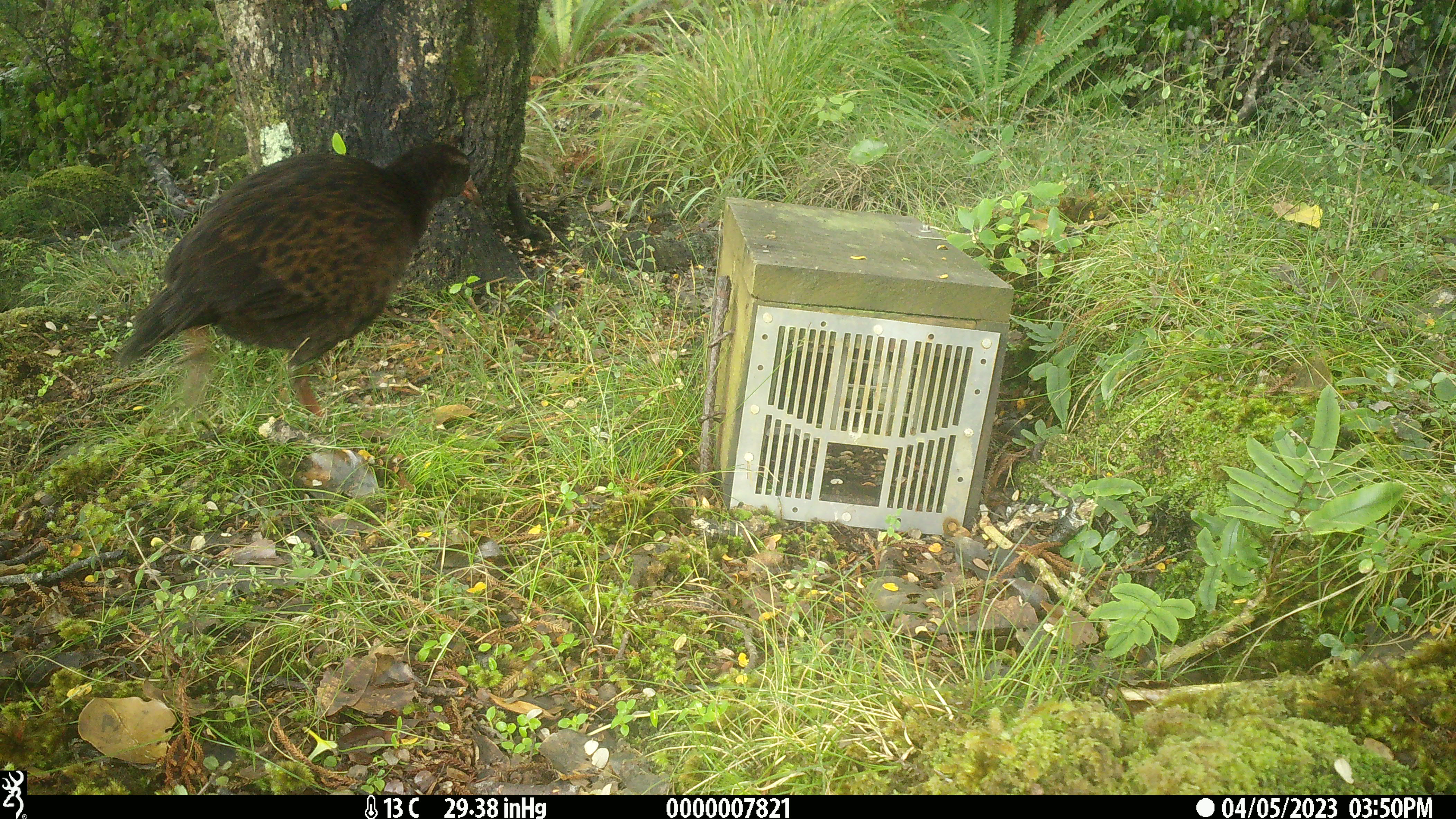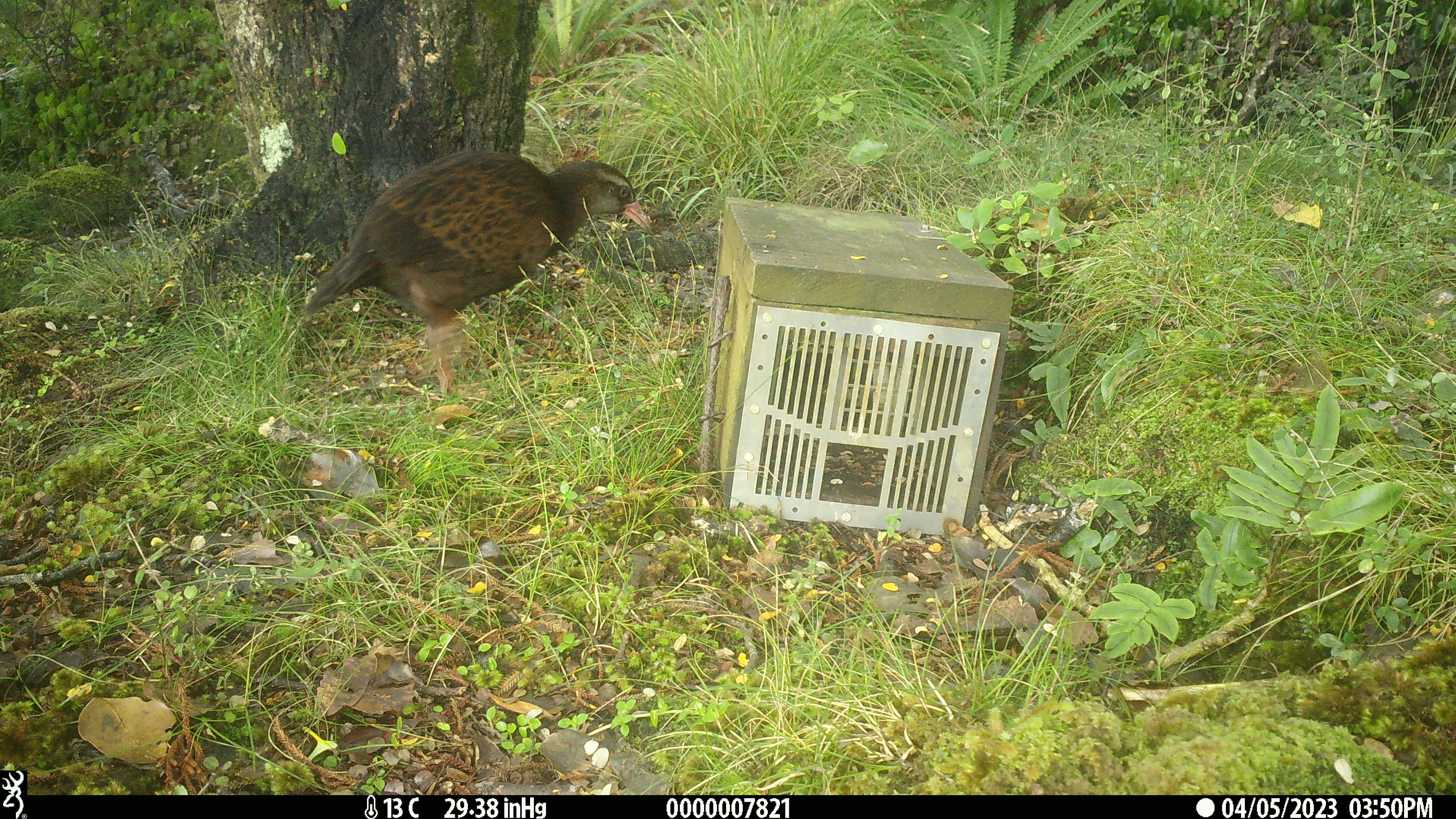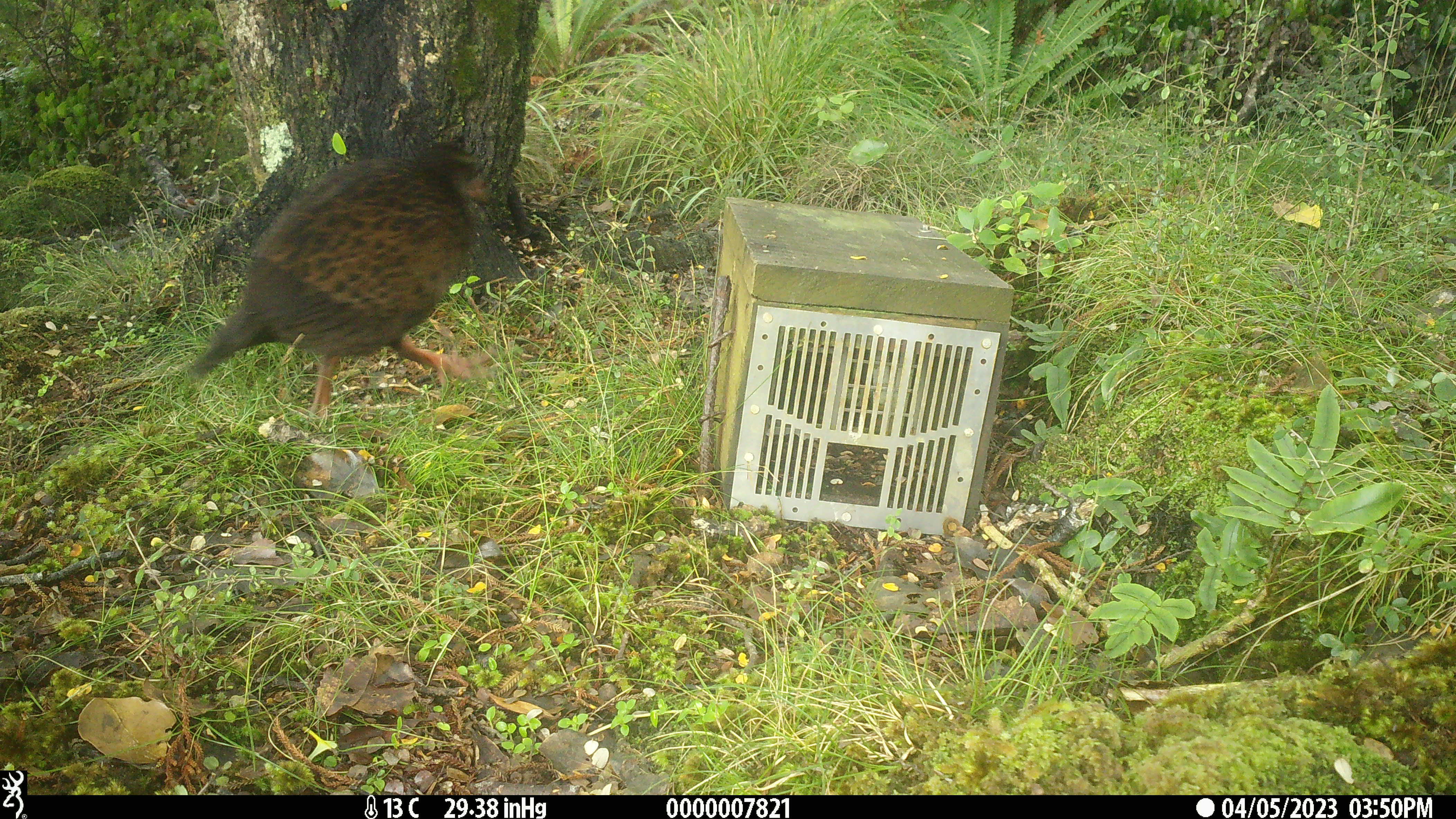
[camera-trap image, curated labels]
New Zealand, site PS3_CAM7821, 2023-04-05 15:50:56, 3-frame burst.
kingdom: Animalia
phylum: Chordata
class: Aves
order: Gruiformes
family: Rallidae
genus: Gallirallus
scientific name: Gallirallus australis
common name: weka